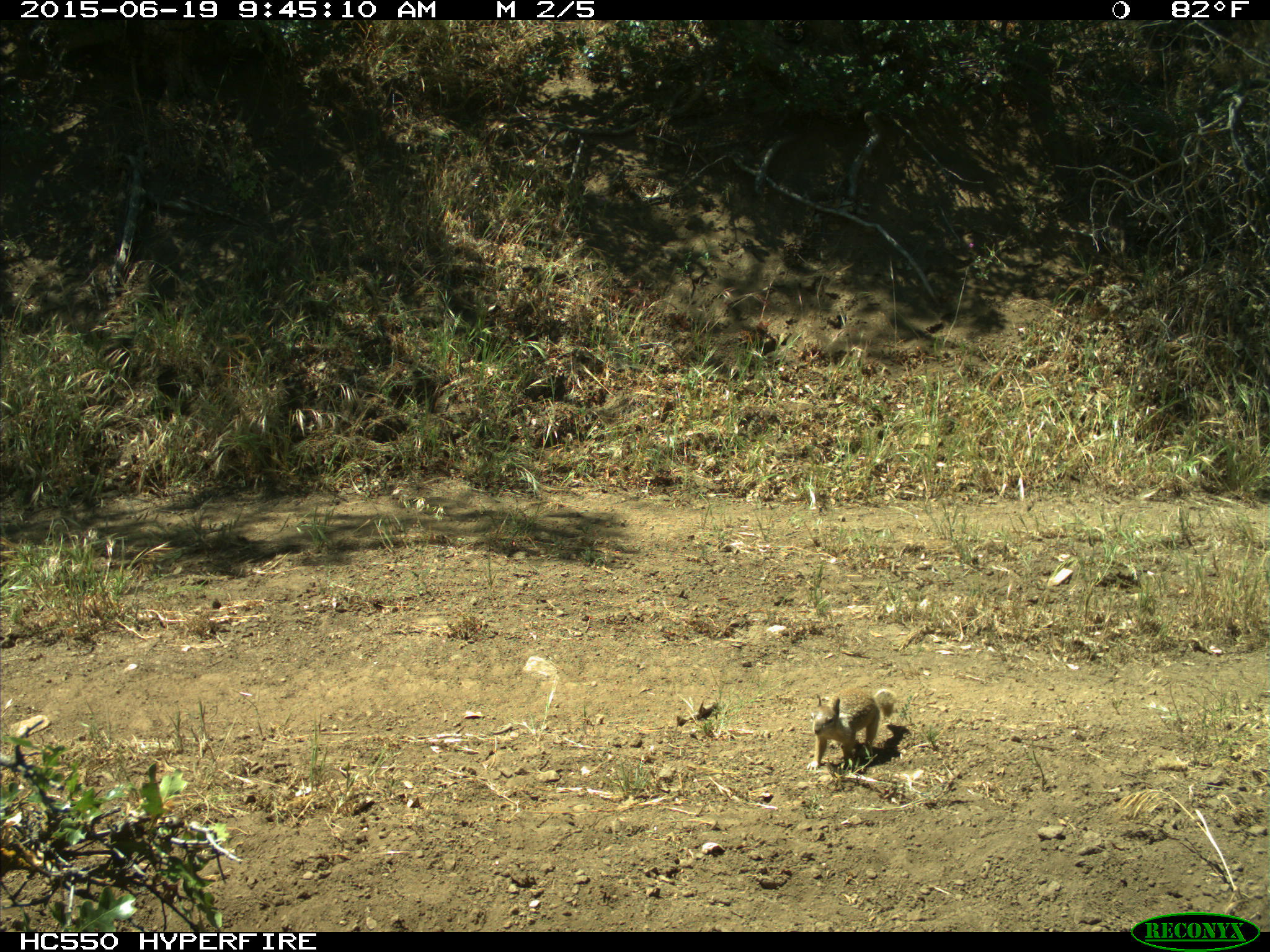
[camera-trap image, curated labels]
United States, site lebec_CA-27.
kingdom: Animalia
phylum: Chordata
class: Mammalia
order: Rodentia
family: Sciuridae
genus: Otospermophilus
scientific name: Otospermophilus beecheyi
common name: california ground squirrel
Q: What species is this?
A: Otospermophilus beecheyi (california ground squirrel).